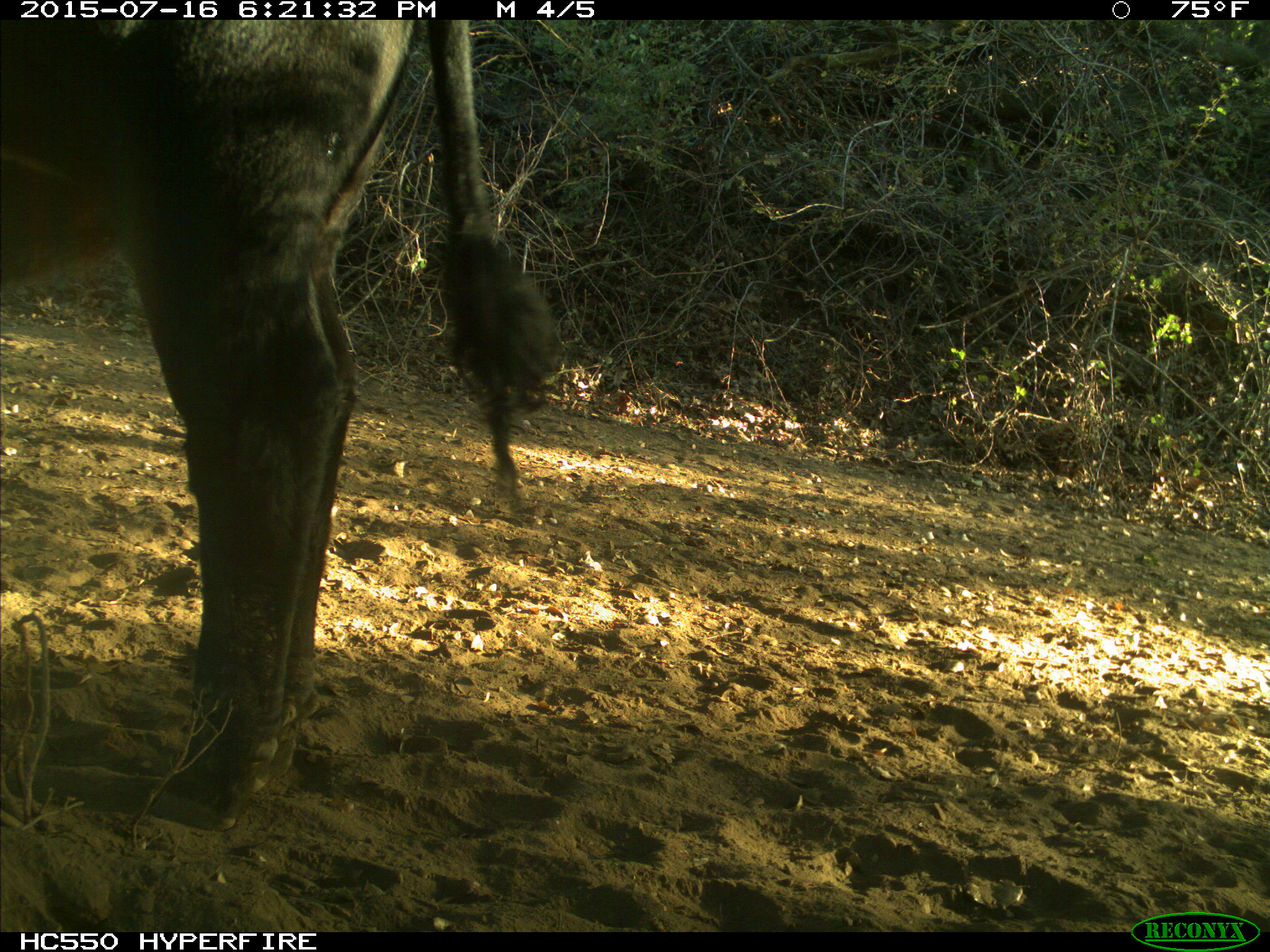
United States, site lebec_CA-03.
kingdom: Animalia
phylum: Chordata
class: Mammalia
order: Artiodactyla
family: Bovidae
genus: Bos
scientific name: Bos taurus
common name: domestic cow